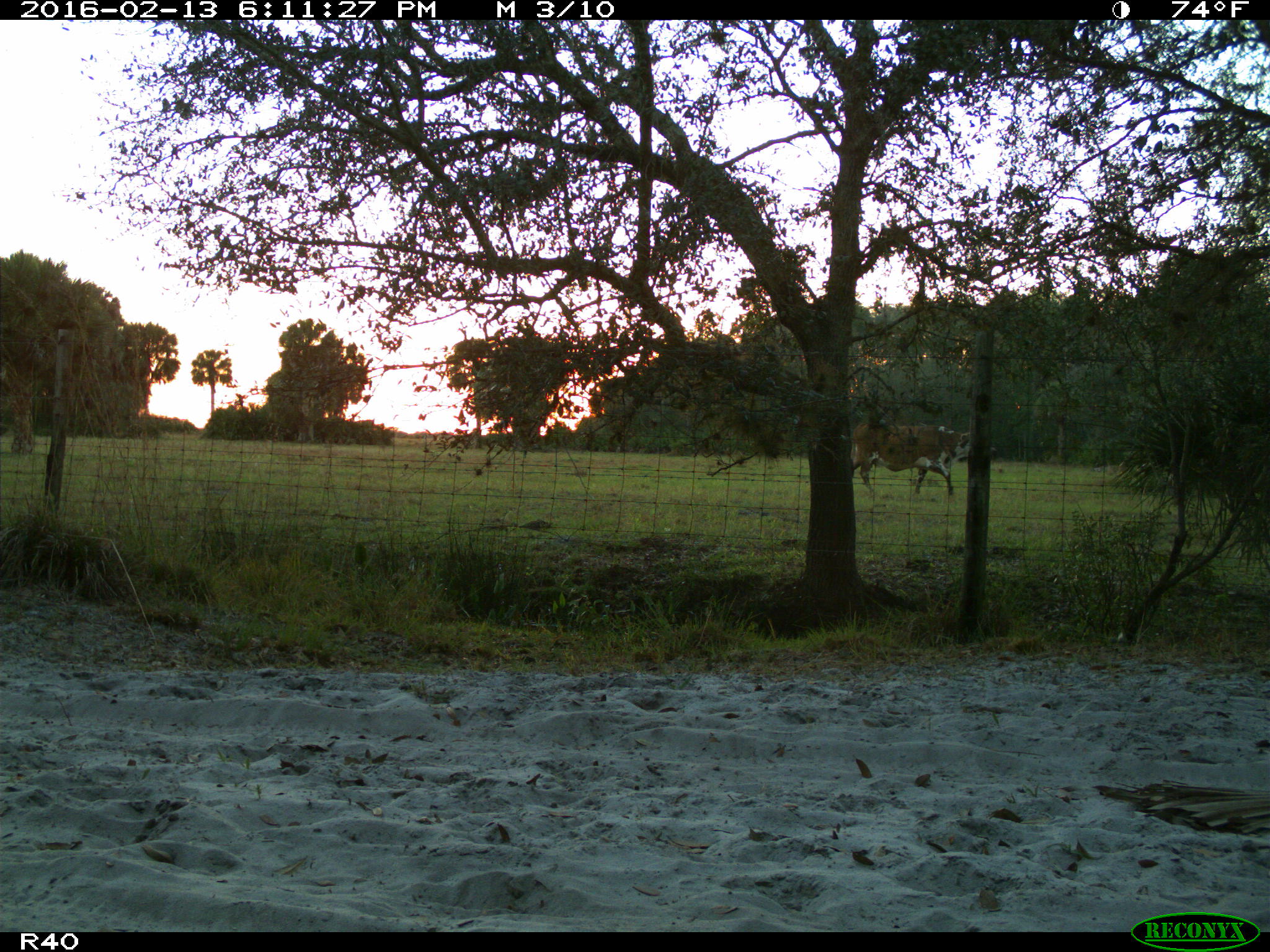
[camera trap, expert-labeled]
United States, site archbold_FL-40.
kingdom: Animalia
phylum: Chordata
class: Mammalia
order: Artiodactyla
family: Bovidae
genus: Bos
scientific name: Bos taurus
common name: domestic cow